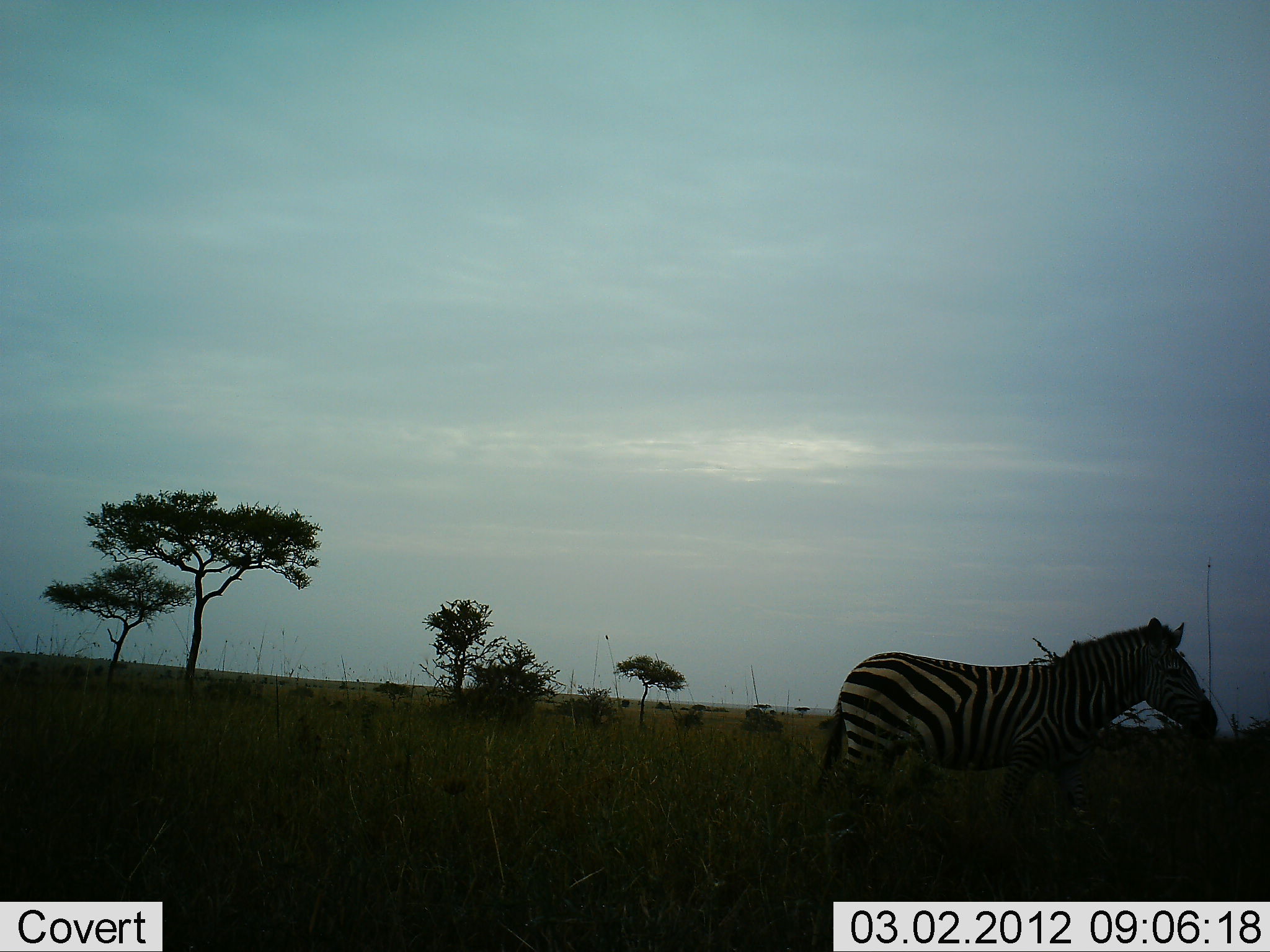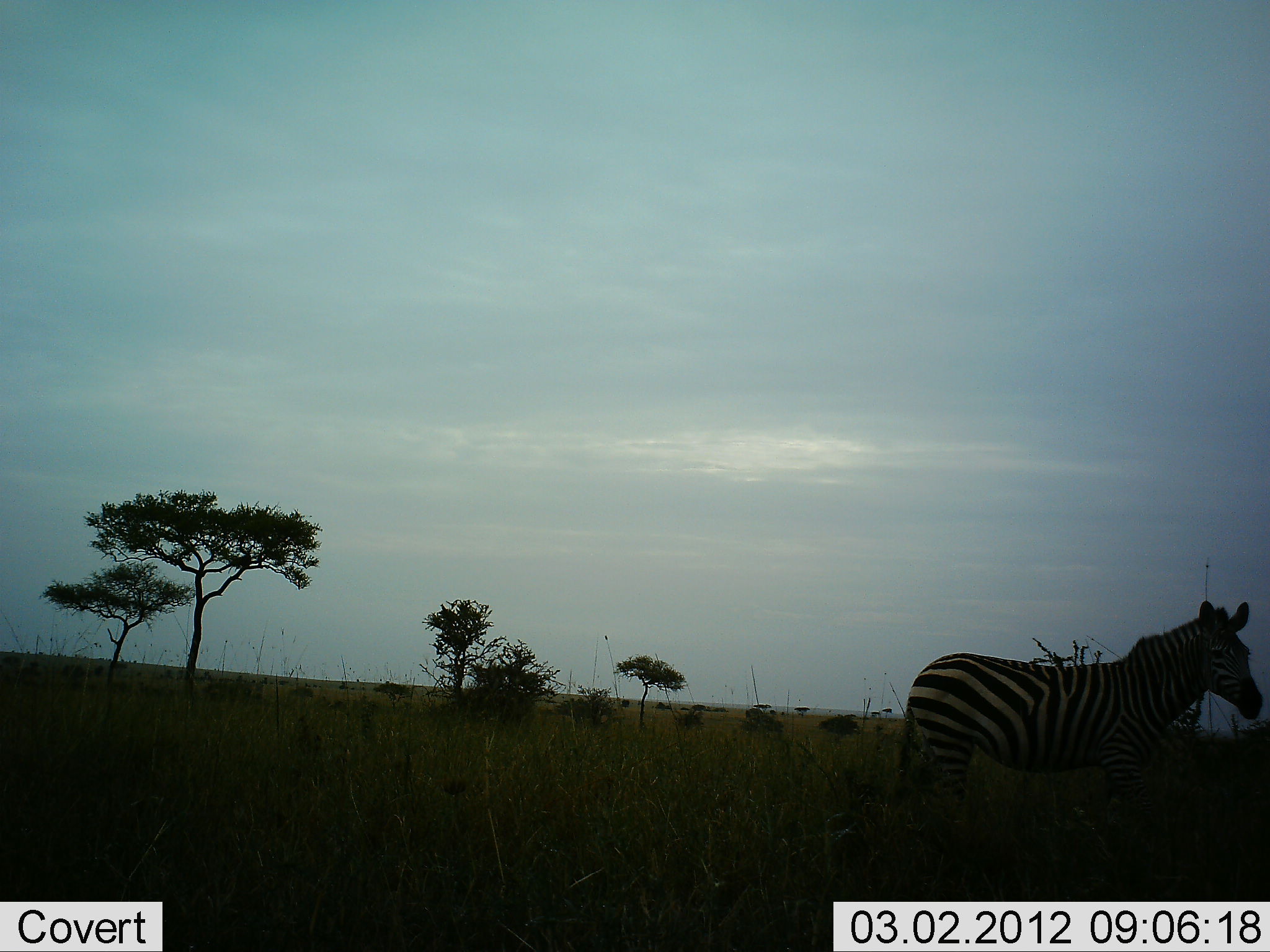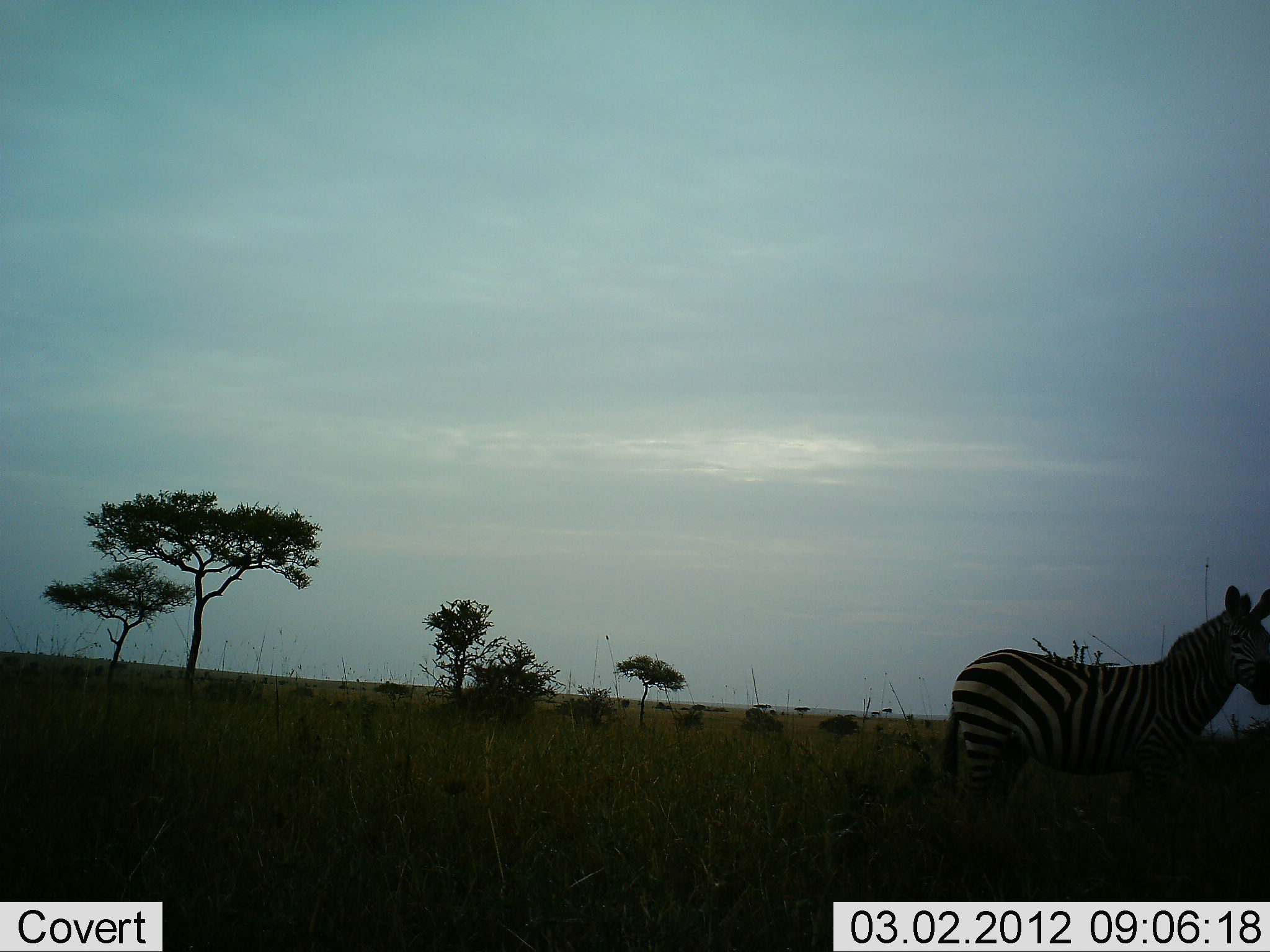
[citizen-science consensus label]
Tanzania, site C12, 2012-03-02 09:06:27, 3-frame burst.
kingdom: Animalia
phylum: Chordata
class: Mammalia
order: Perissodactyla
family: Equidae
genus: Equus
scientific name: Equus quagga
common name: plains zebra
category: zebra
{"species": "zebra (plains zebra) (Equus quagga)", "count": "1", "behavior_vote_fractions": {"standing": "6%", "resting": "0%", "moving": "94%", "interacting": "0%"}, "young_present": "0%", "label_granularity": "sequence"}